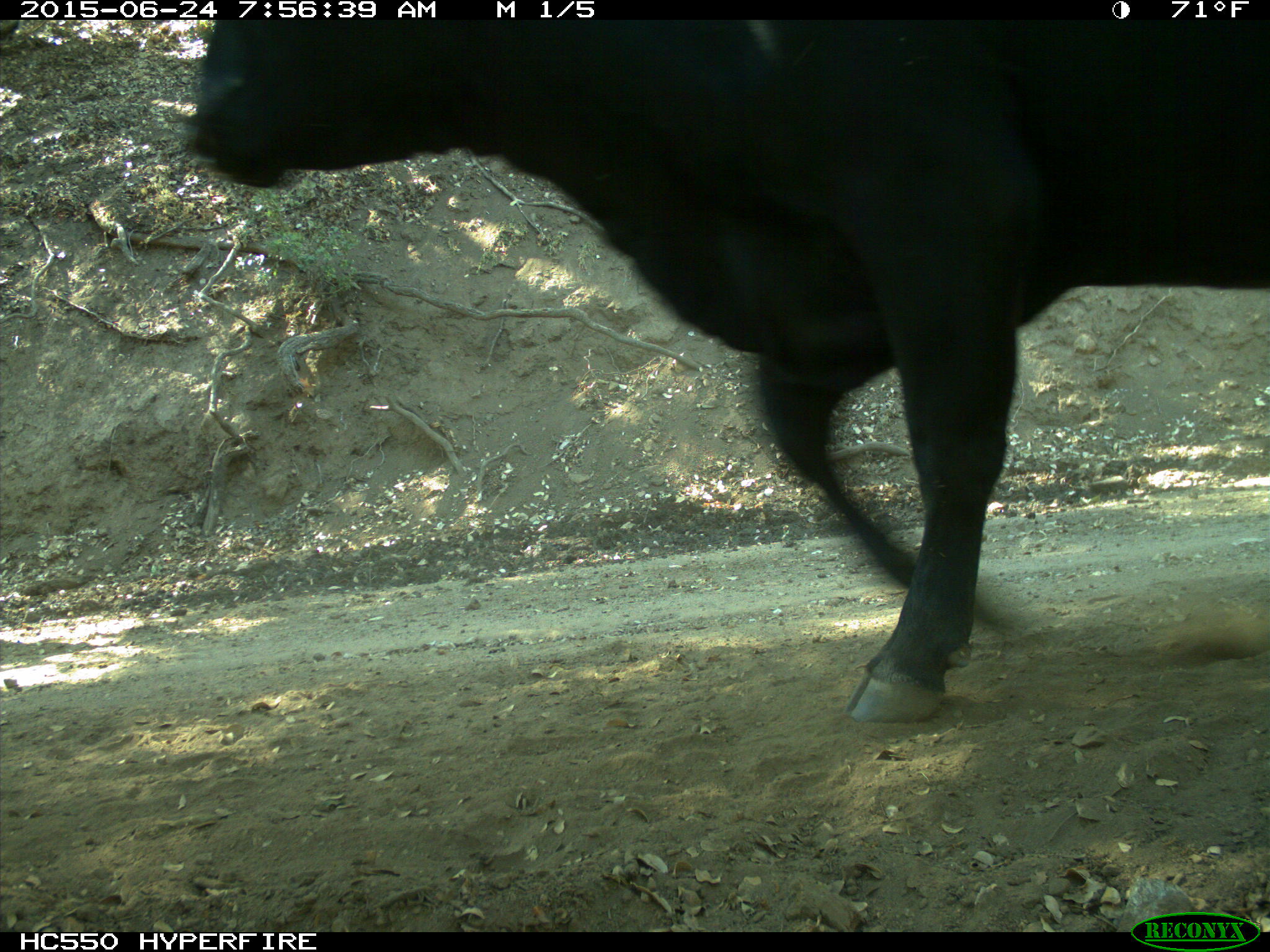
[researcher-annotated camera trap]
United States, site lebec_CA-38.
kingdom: Animalia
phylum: Chordata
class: Mammalia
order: Artiodactyla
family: Bovidae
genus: Bos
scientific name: Bos taurus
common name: domestic cow